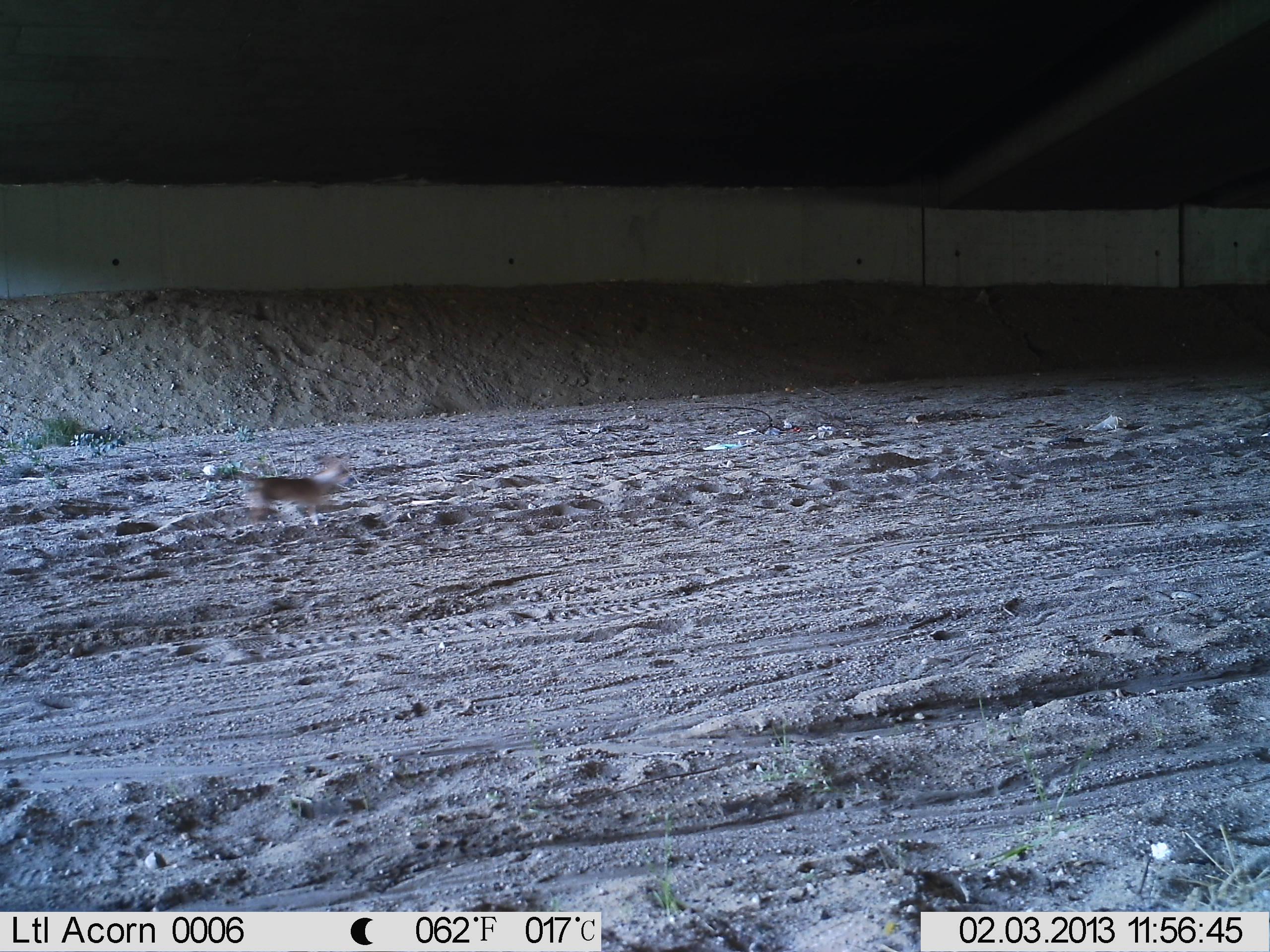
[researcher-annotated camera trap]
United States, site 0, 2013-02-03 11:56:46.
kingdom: Animalia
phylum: Chordata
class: Mammalia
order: Carnivora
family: Canidae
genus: Canis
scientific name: Canis familiaris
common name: domestic dog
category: dog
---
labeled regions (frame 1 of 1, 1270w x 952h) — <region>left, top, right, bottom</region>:
dog: <region>217, 460, 360, 541</region>